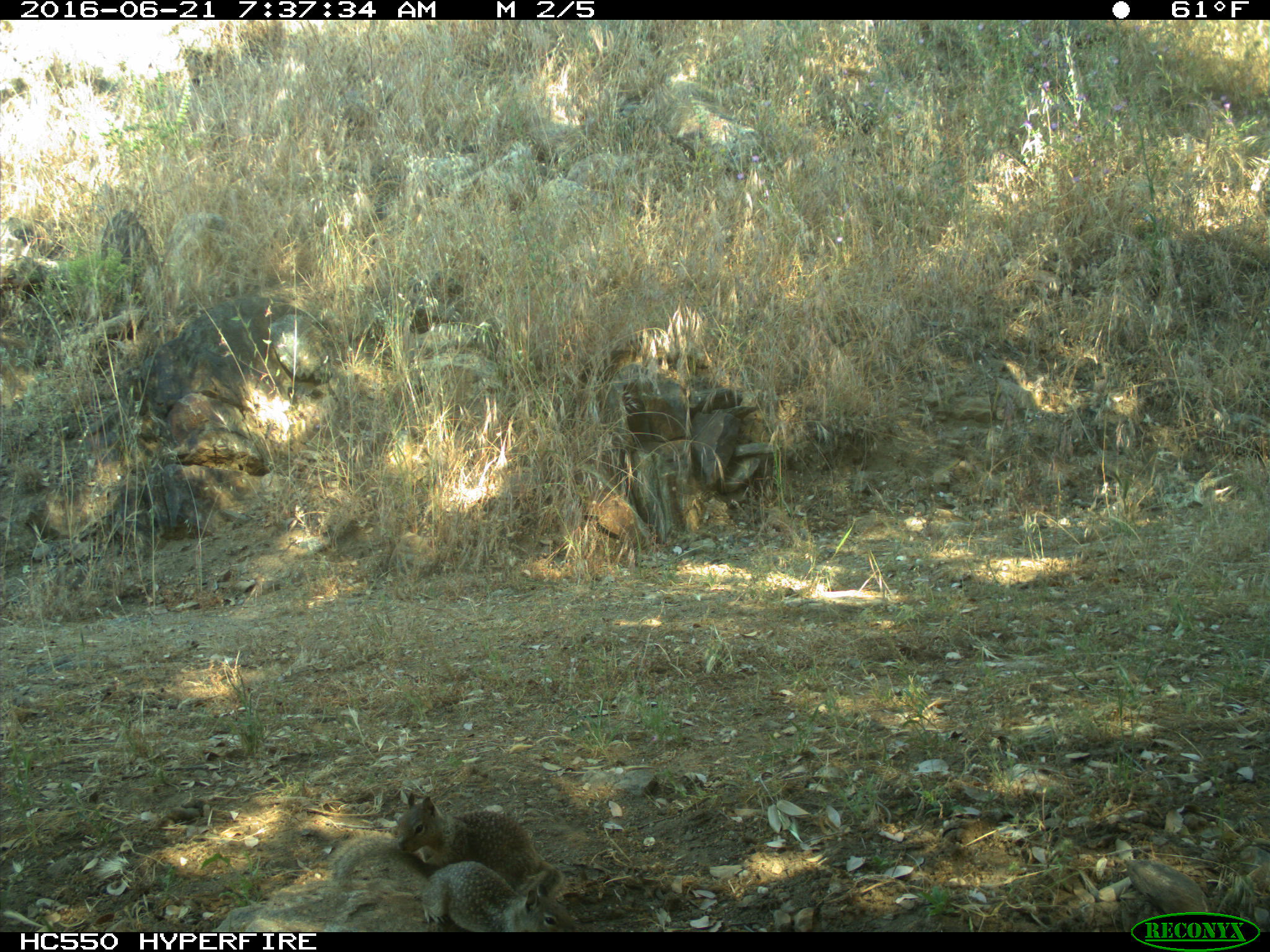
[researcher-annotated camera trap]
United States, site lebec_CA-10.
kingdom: Animalia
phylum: Chordata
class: Mammalia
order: Rodentia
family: Sciuridae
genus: Otospermophilus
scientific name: Otospermophilus beecheyi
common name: california ground squirrel